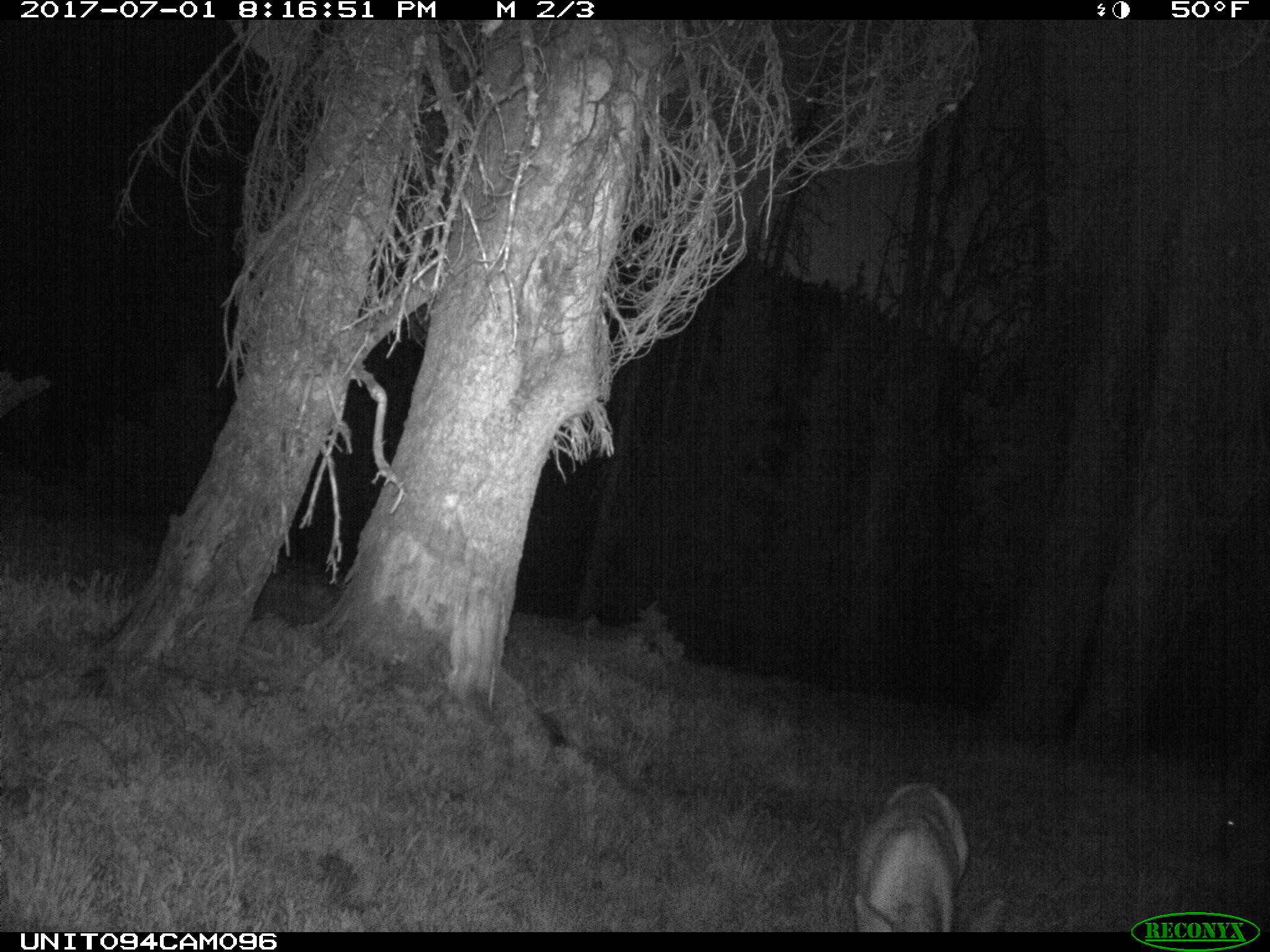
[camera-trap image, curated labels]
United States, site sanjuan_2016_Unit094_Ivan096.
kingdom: Animalia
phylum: Chordata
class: Mammalia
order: Artiodactyla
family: Cervidae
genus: Odocoileus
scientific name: Odocoileus hemionus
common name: mule deer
Odocoileus hemionus (mule deer).